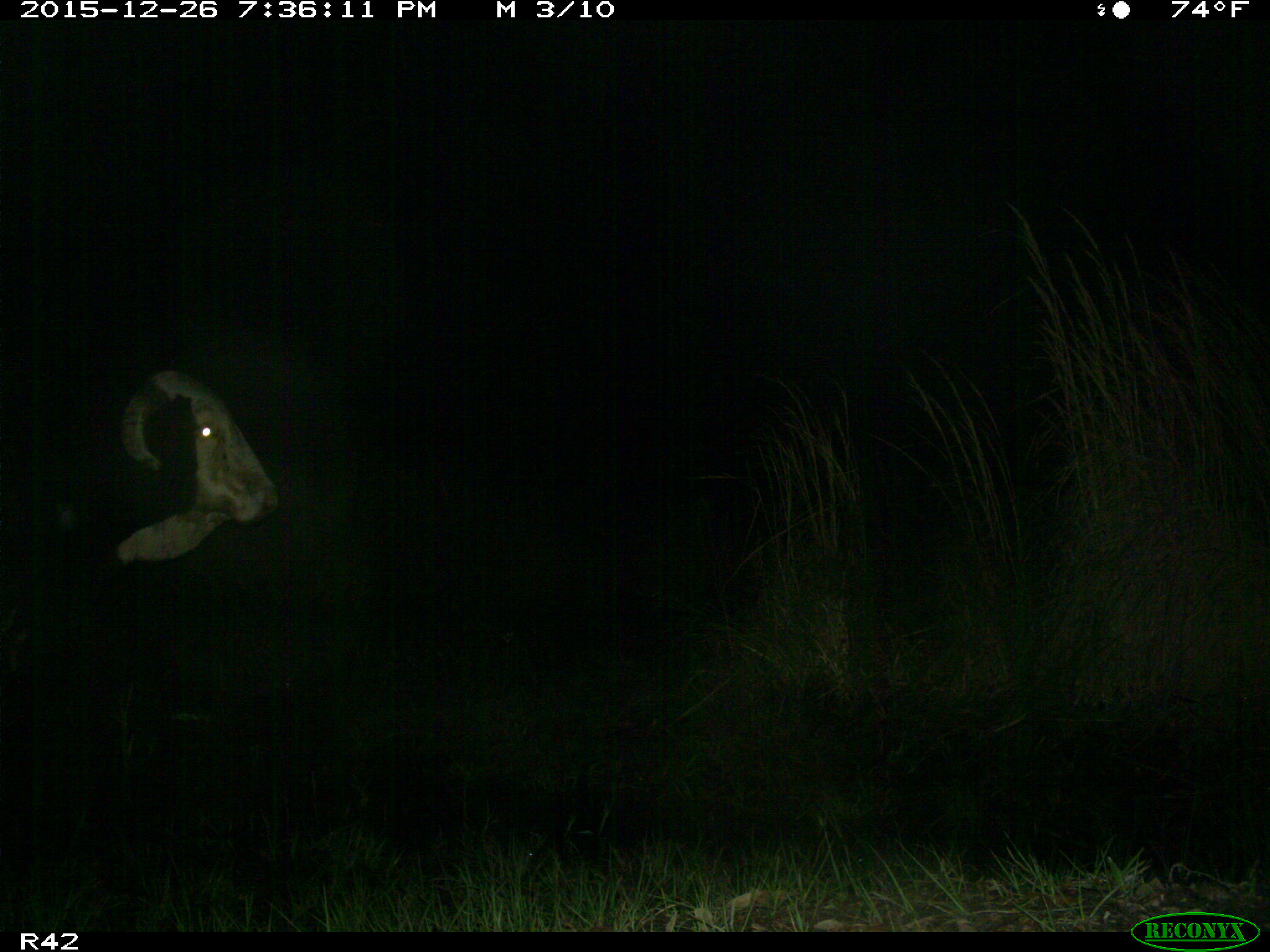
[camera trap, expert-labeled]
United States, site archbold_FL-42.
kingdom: Animalia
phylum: Chordata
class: Mammalia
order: Artiodactyla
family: Bovidae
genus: Bos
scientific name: Bos taurus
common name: domestic cow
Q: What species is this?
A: Bos taurus (domestic cow).